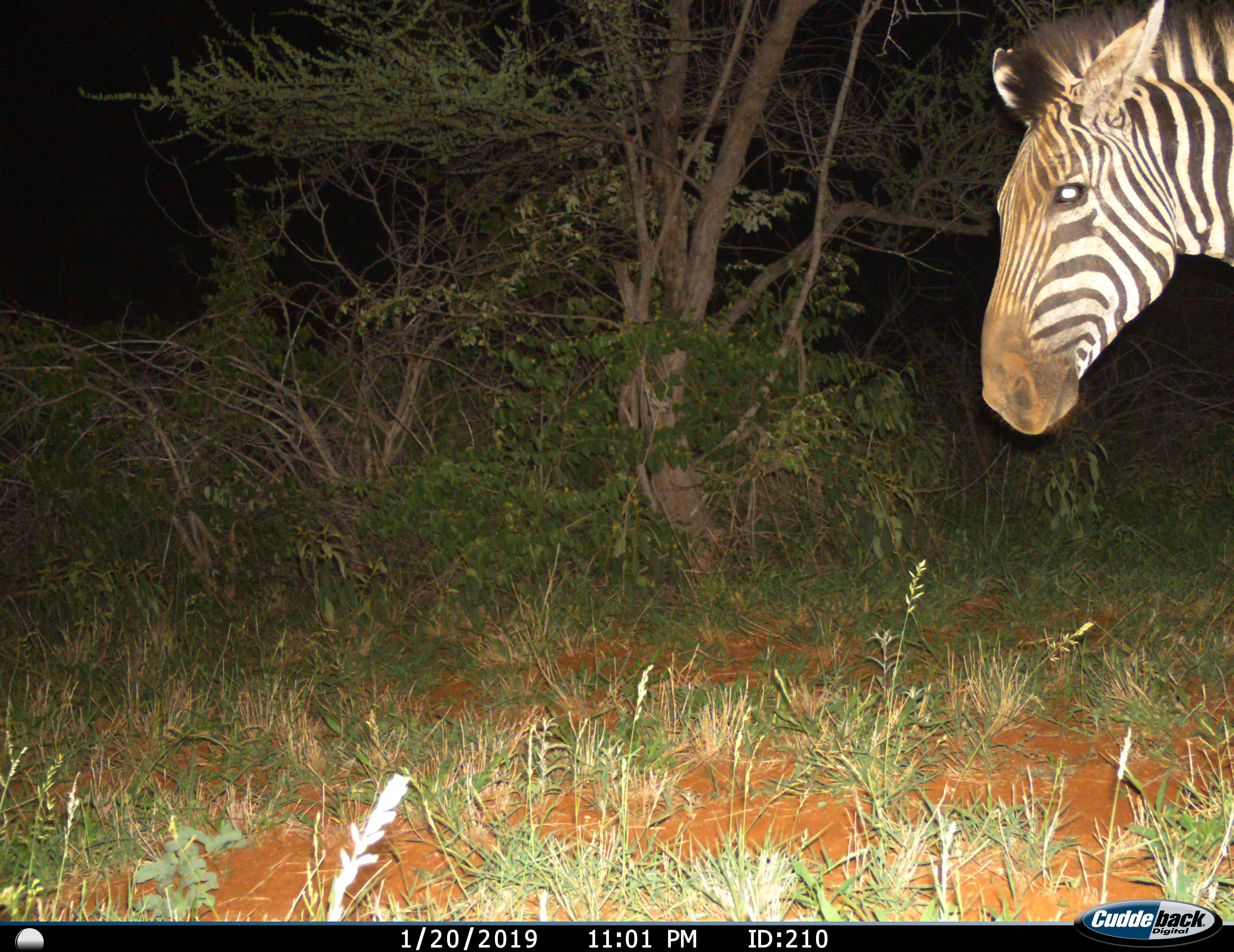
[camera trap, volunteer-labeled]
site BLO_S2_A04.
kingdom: Animalia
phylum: Chordata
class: Mammalia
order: Perissodactyla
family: Equidae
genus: Equus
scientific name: Equus quagga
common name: plains zebra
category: zebraplains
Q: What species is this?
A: Zebraplains (plains zebra) (Equus quagga).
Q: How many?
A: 1.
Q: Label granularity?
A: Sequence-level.